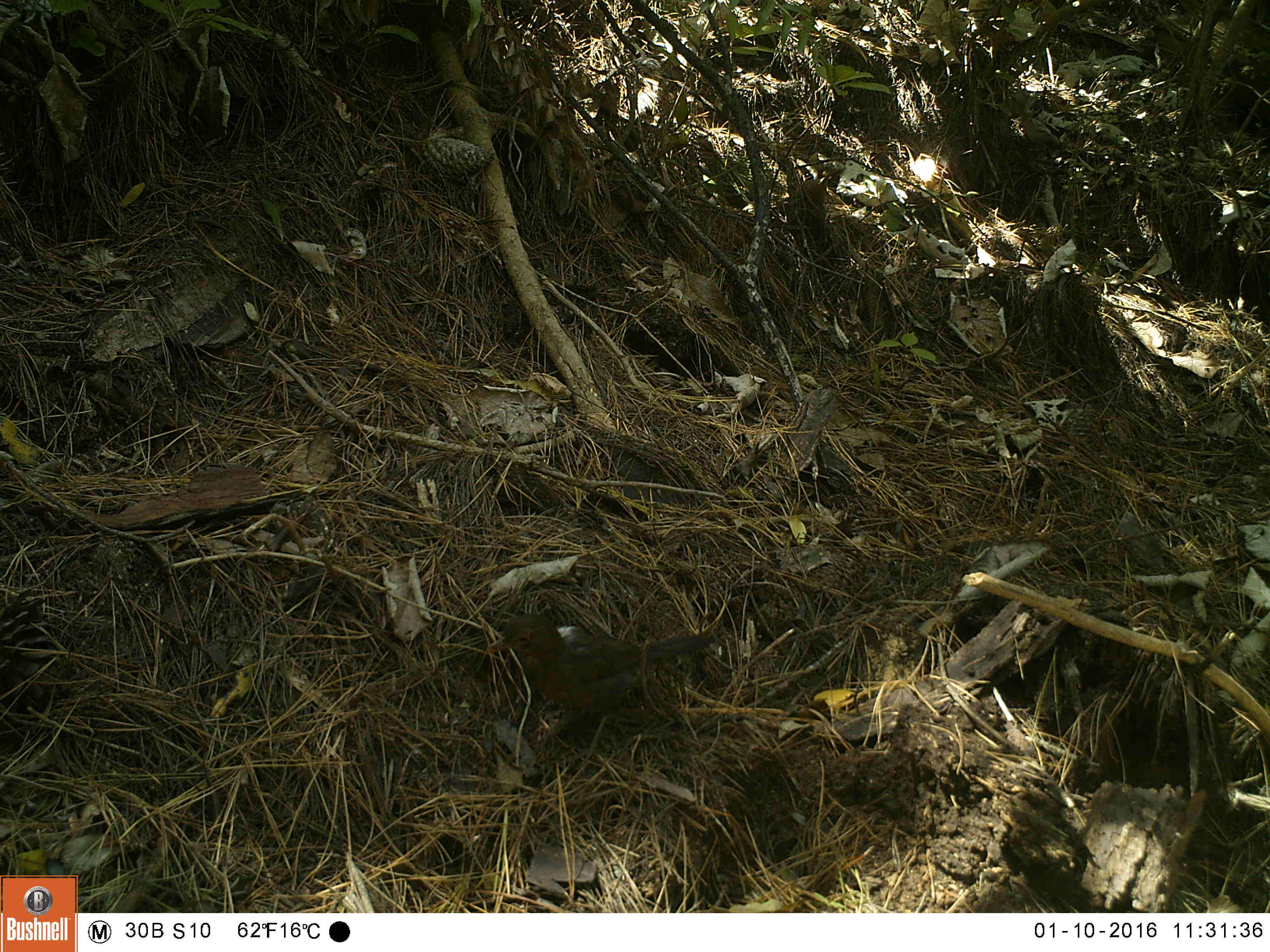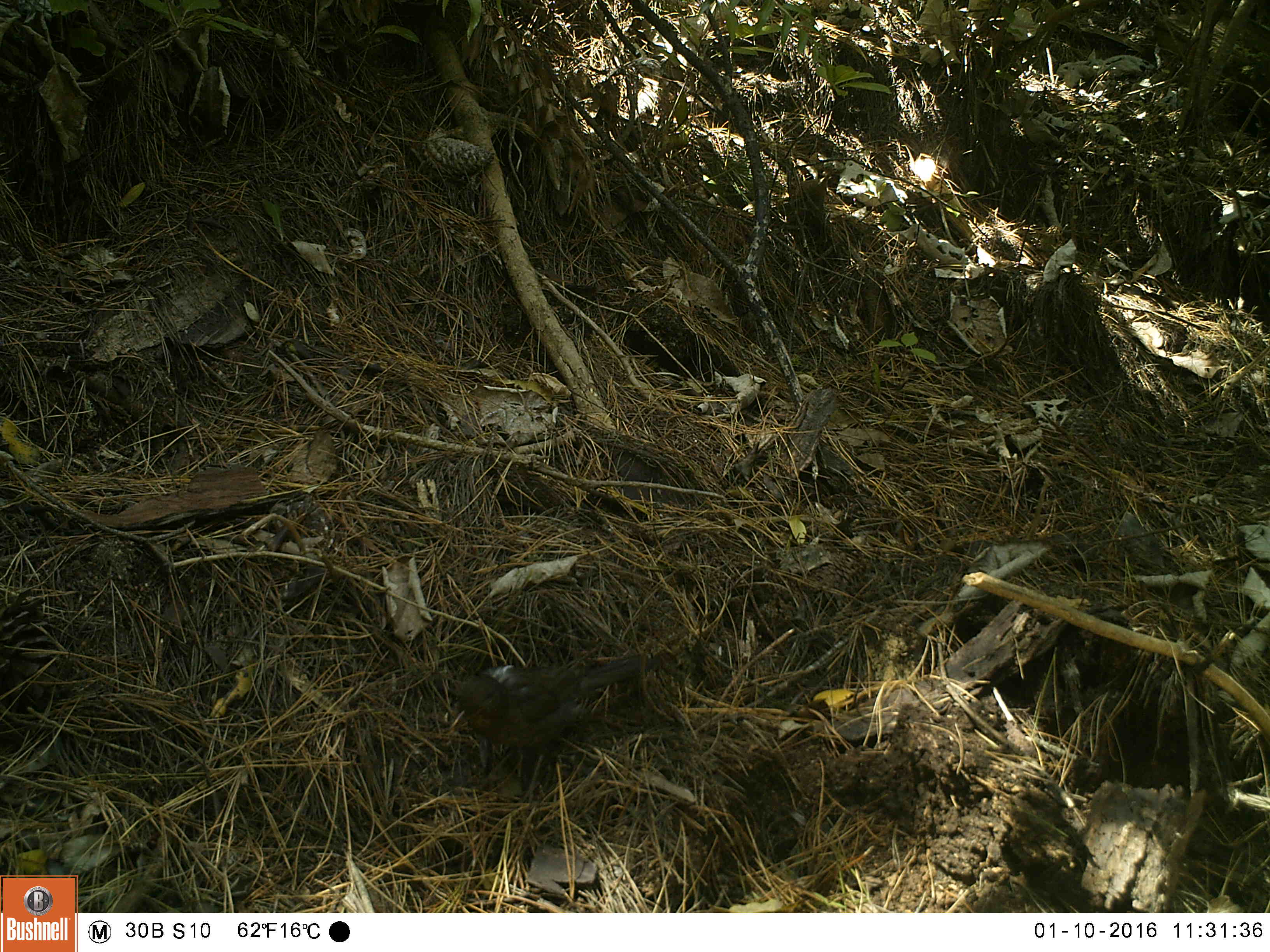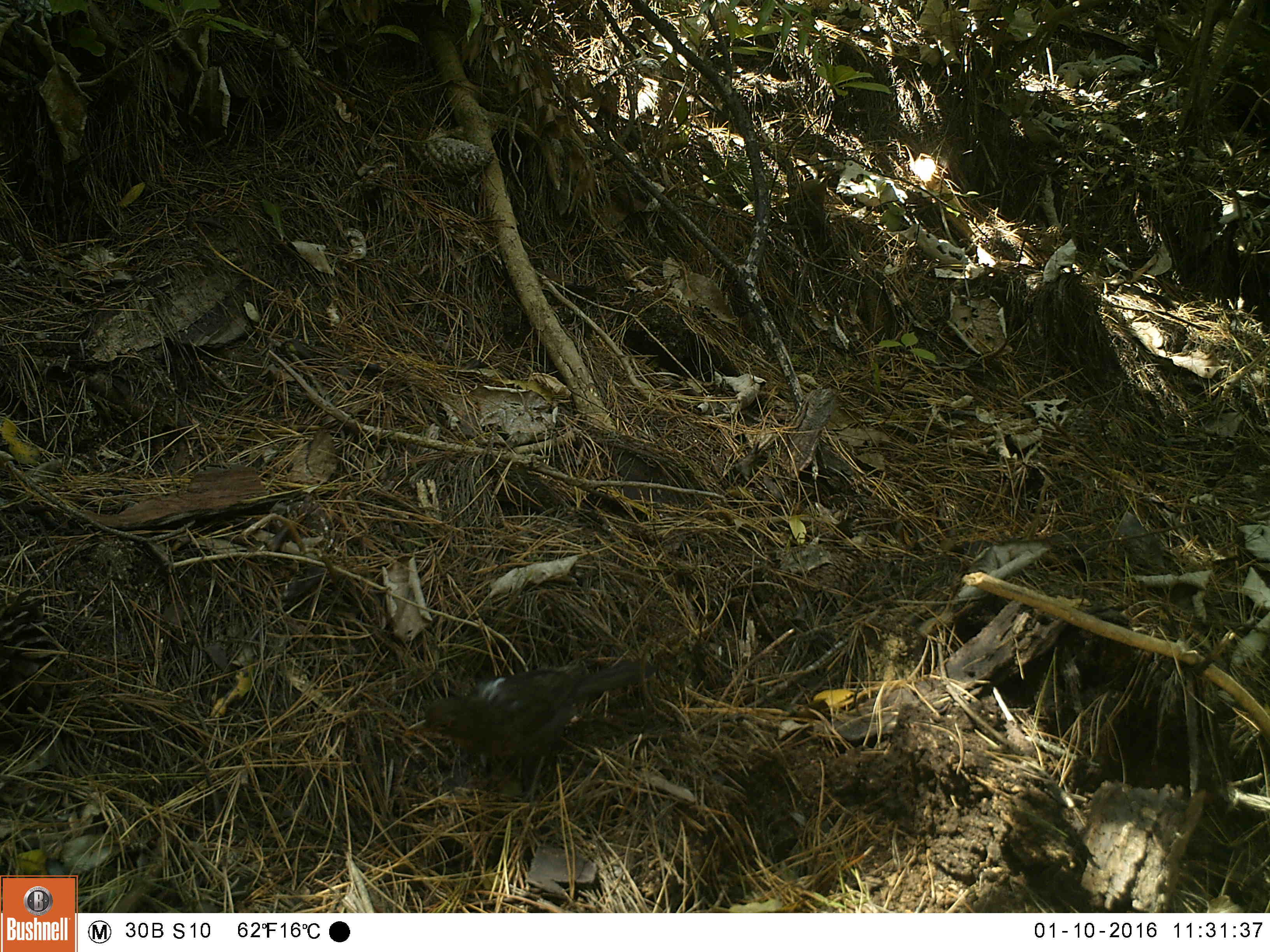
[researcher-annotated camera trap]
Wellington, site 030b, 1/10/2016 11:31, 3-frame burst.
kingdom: Animalia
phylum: Chordata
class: Aves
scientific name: Aves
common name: bird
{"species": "bird (Aves)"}